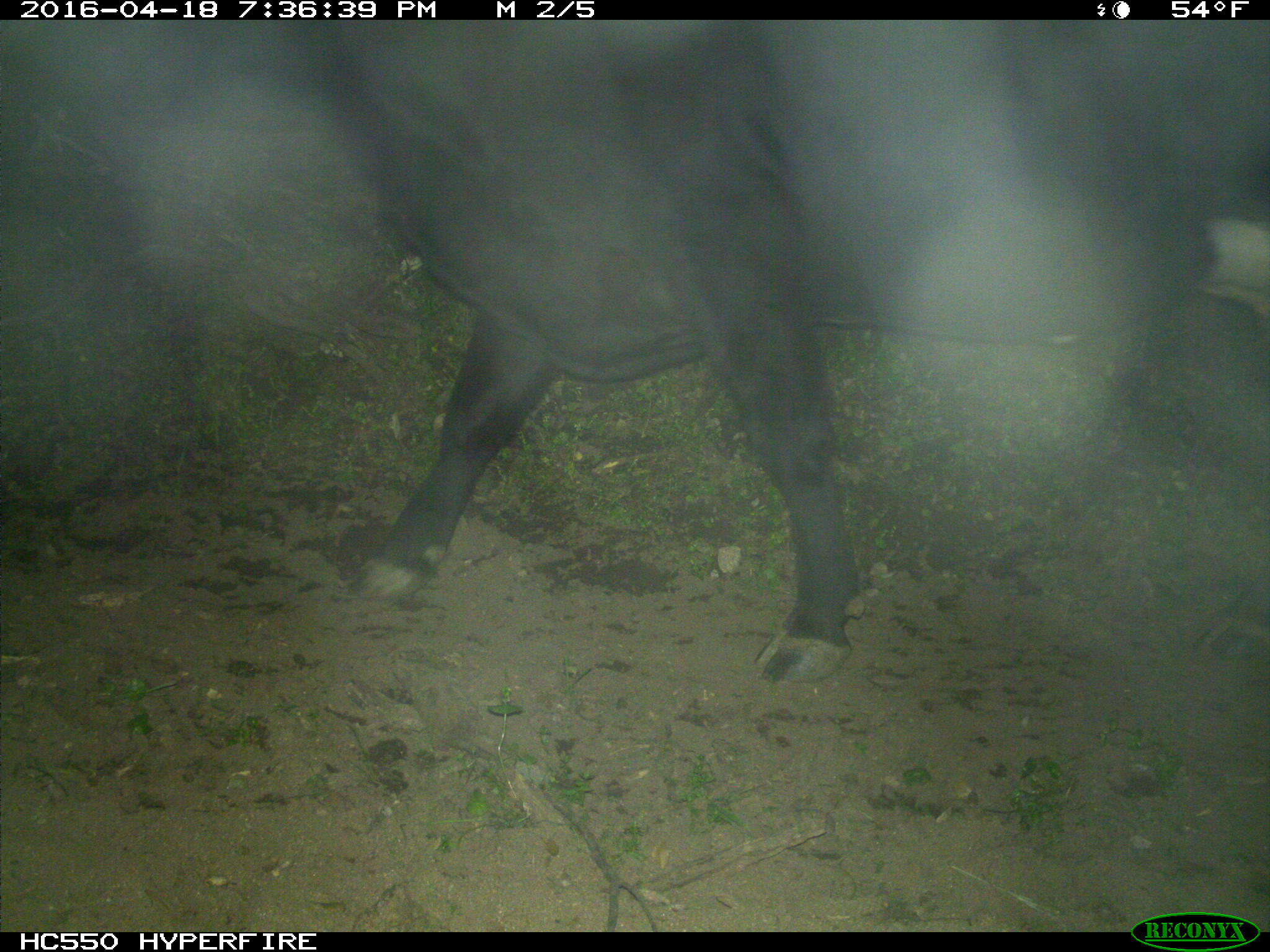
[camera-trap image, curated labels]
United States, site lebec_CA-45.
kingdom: Animalia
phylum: Chordata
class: Mammalia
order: Artiodactyla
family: Bovidae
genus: Bos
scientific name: Bos taurus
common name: domestic cow